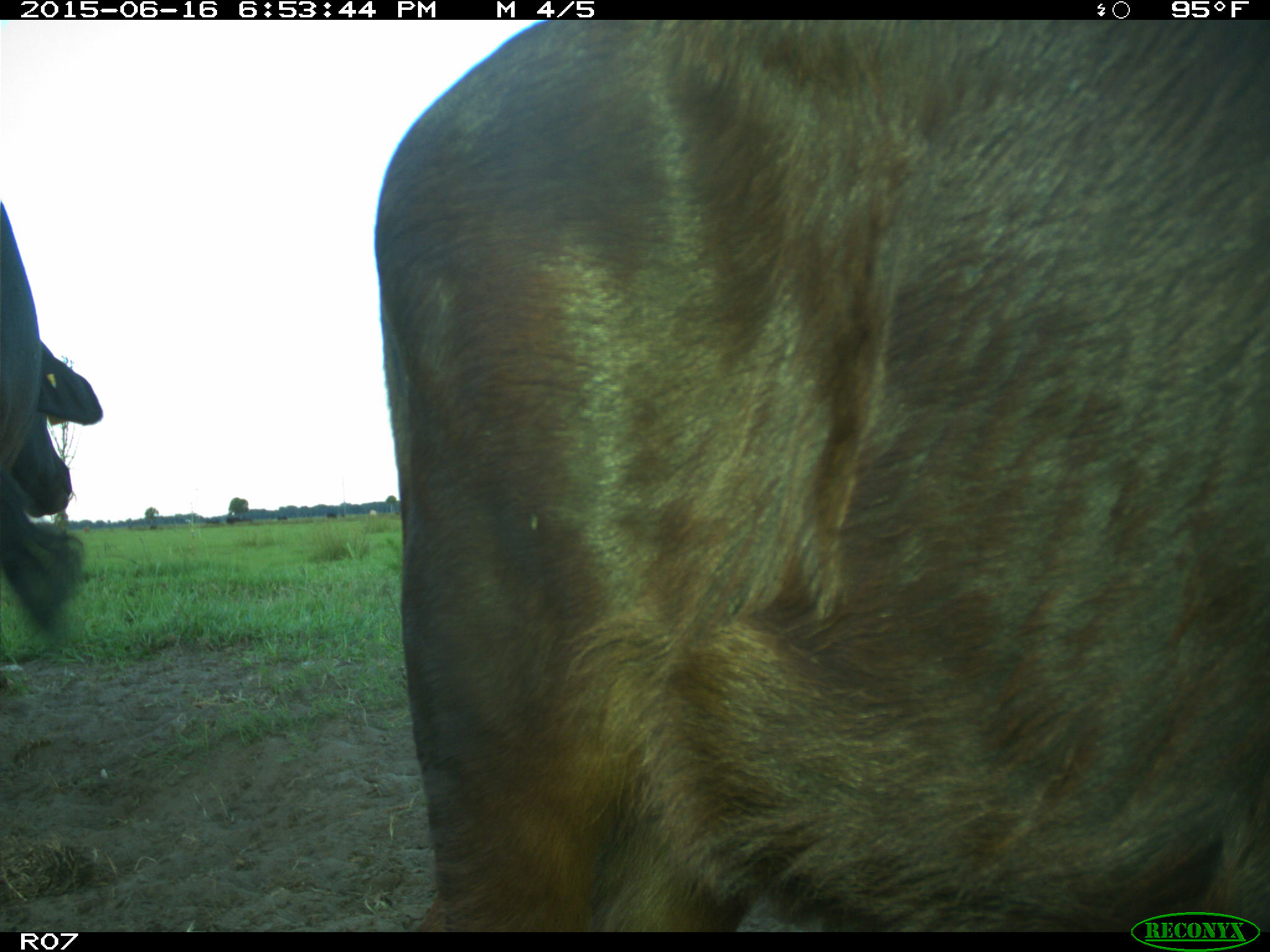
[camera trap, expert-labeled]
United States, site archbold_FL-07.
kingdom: Animalia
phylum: Chordata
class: Mammalia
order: Artiodactyla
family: Bovidae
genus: Bos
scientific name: Bos taurus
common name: domestic cow